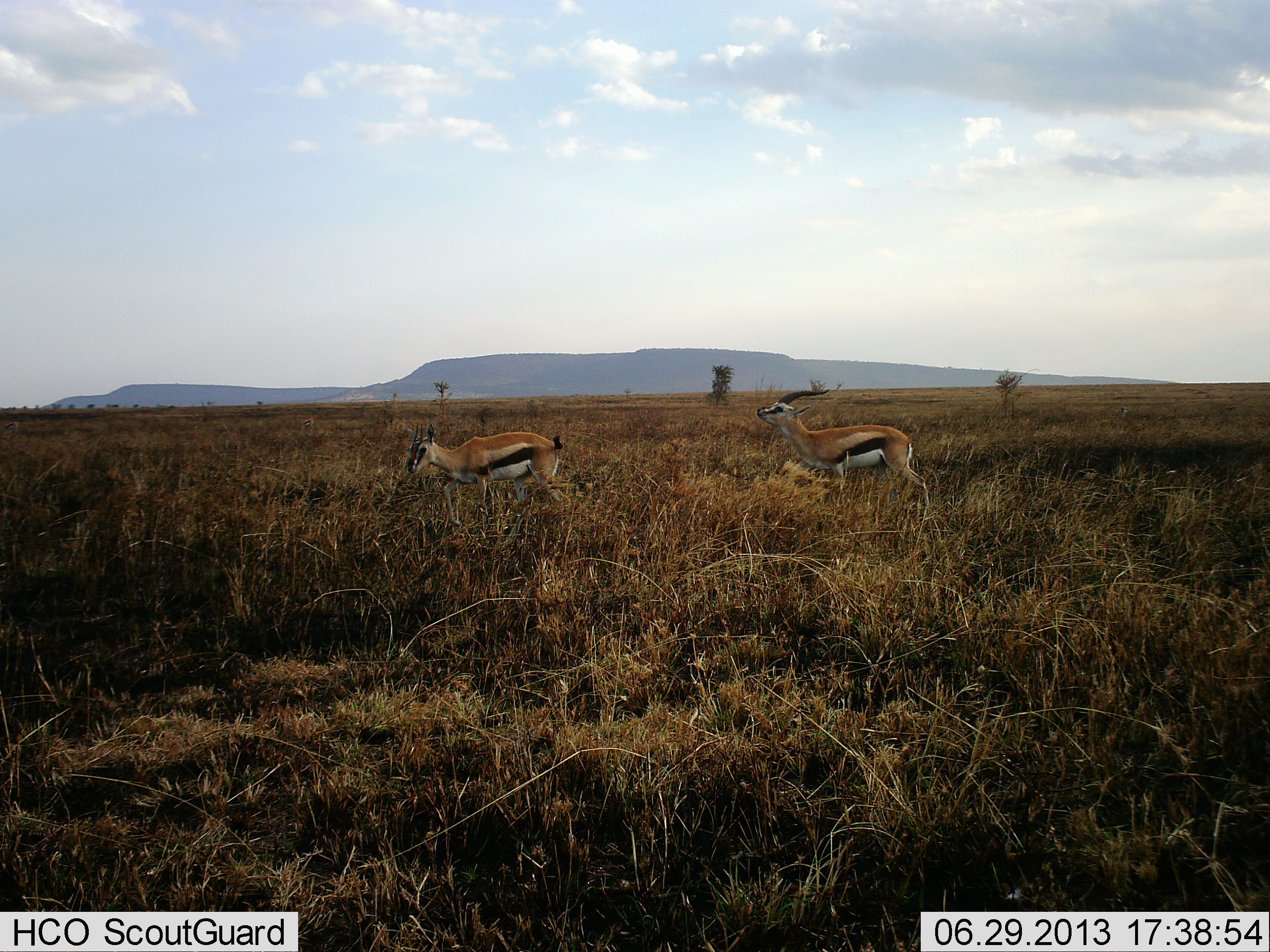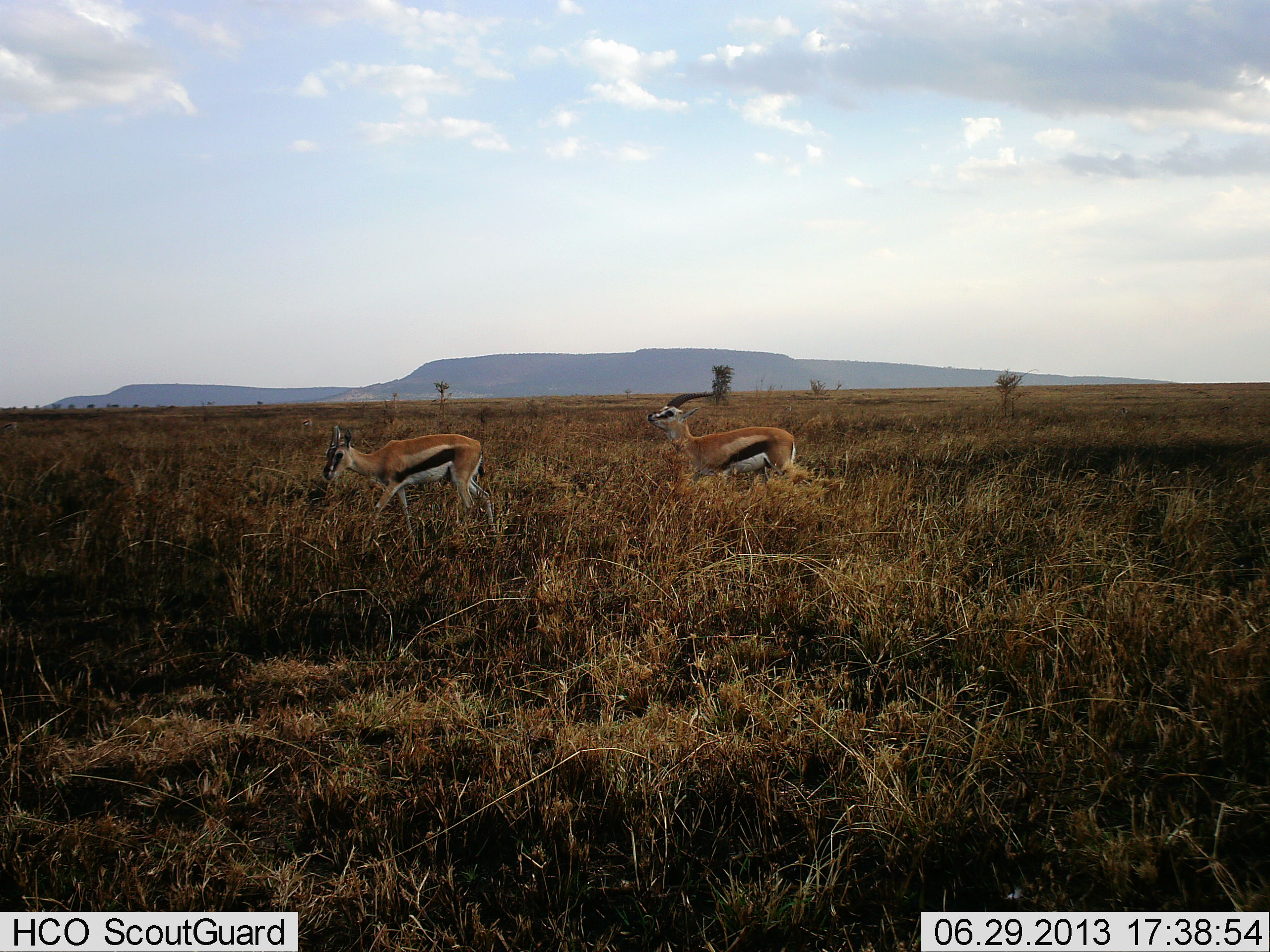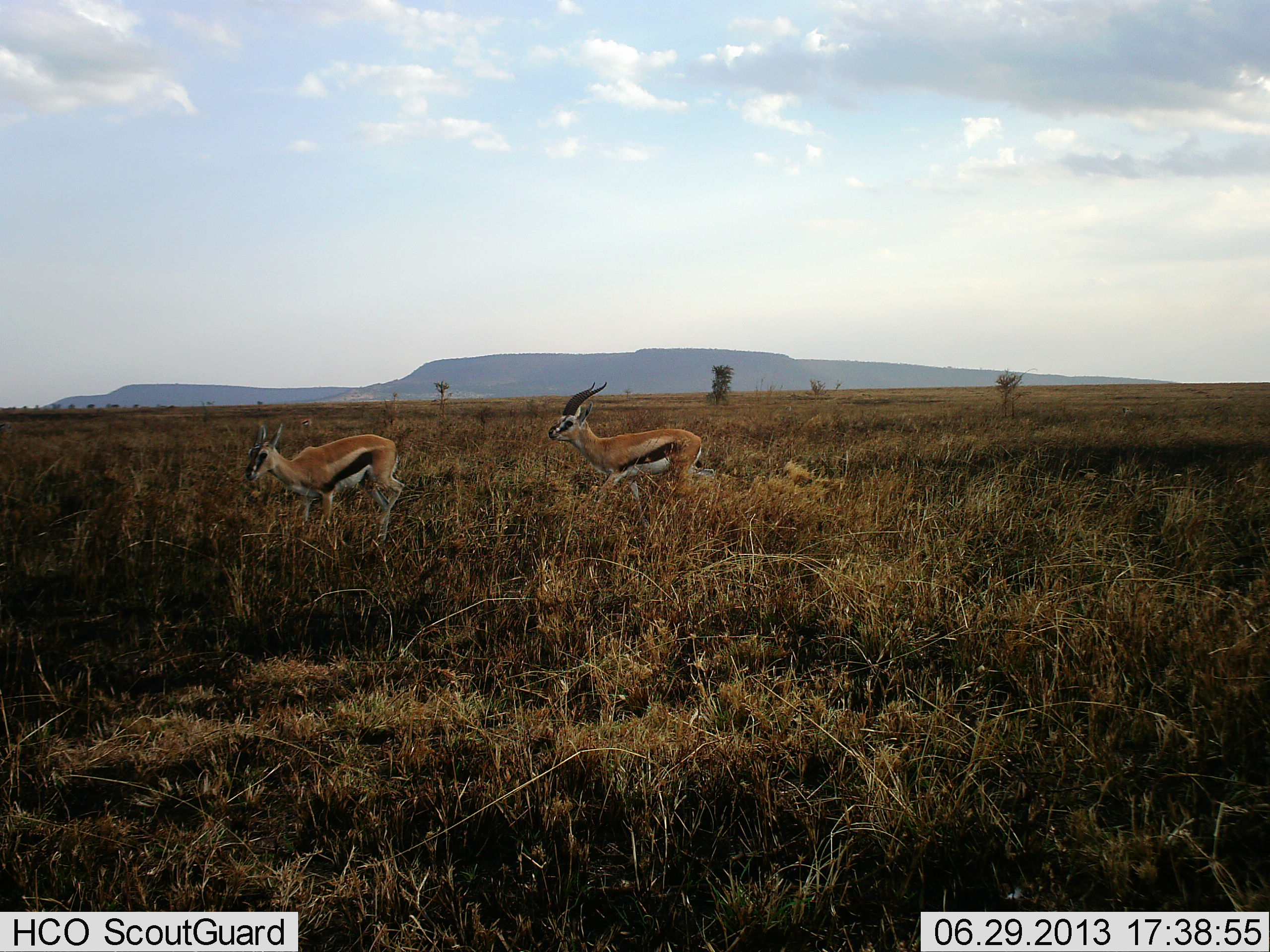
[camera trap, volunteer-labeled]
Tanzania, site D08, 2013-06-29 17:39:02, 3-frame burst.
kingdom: Animalia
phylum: Chordata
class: Mammalia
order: Artiodactyla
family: Bovidae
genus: Eudorcas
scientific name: Eudorcas thomsonii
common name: thomson's gazelle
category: gazellethomsons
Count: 2.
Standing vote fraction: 12%.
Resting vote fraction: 0%.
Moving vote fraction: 94%.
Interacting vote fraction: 0%.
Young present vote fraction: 0%.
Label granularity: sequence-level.